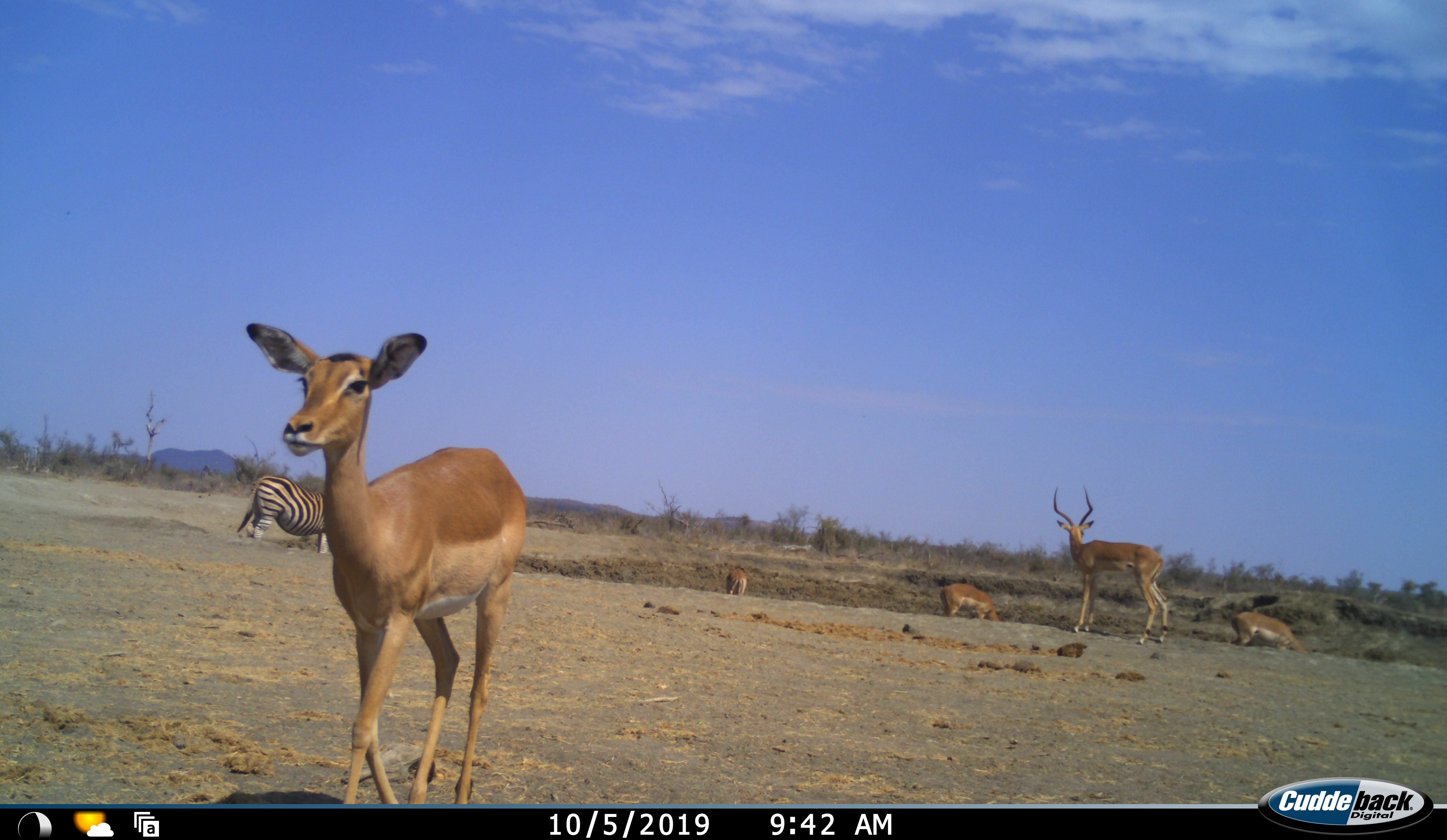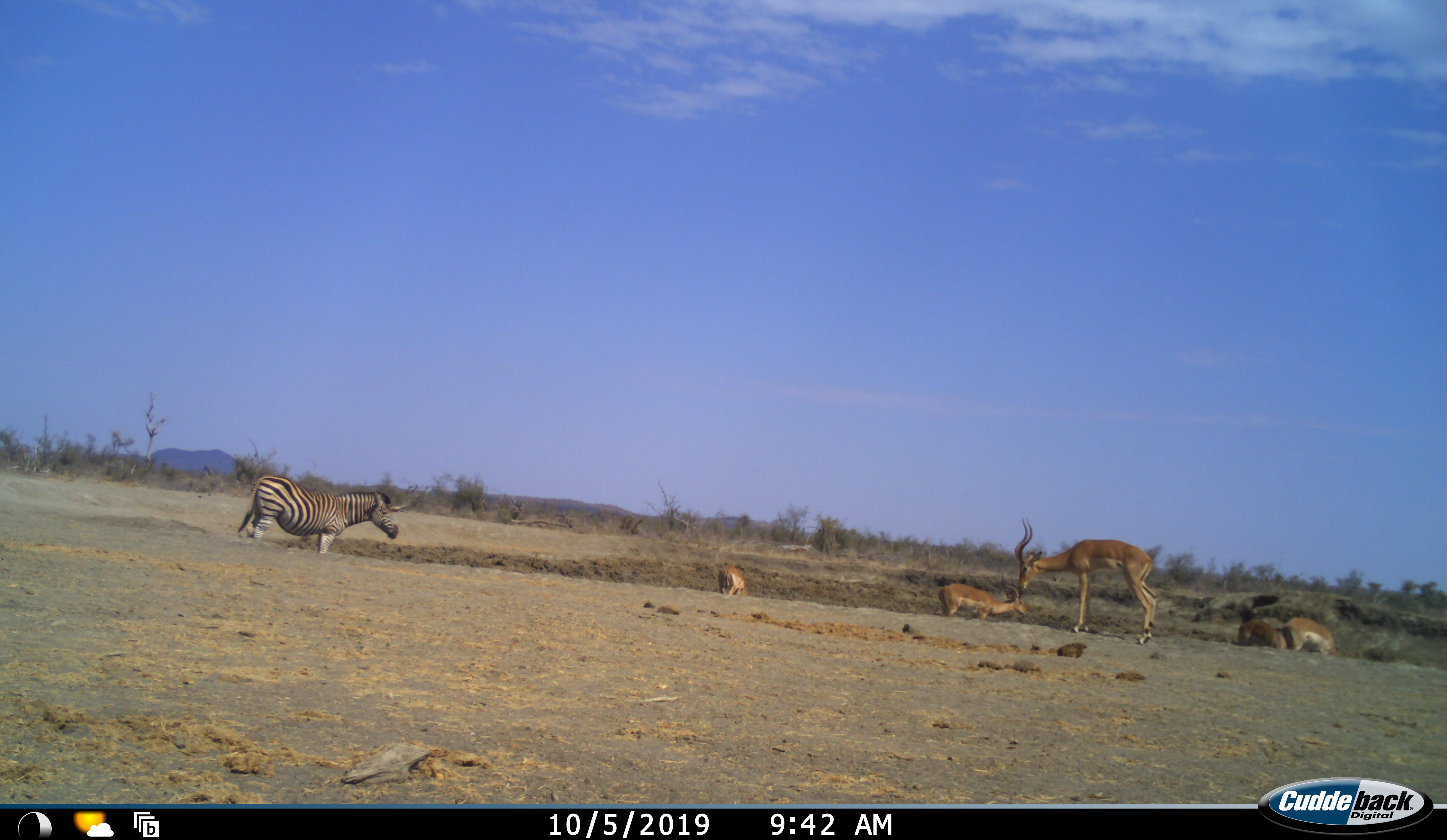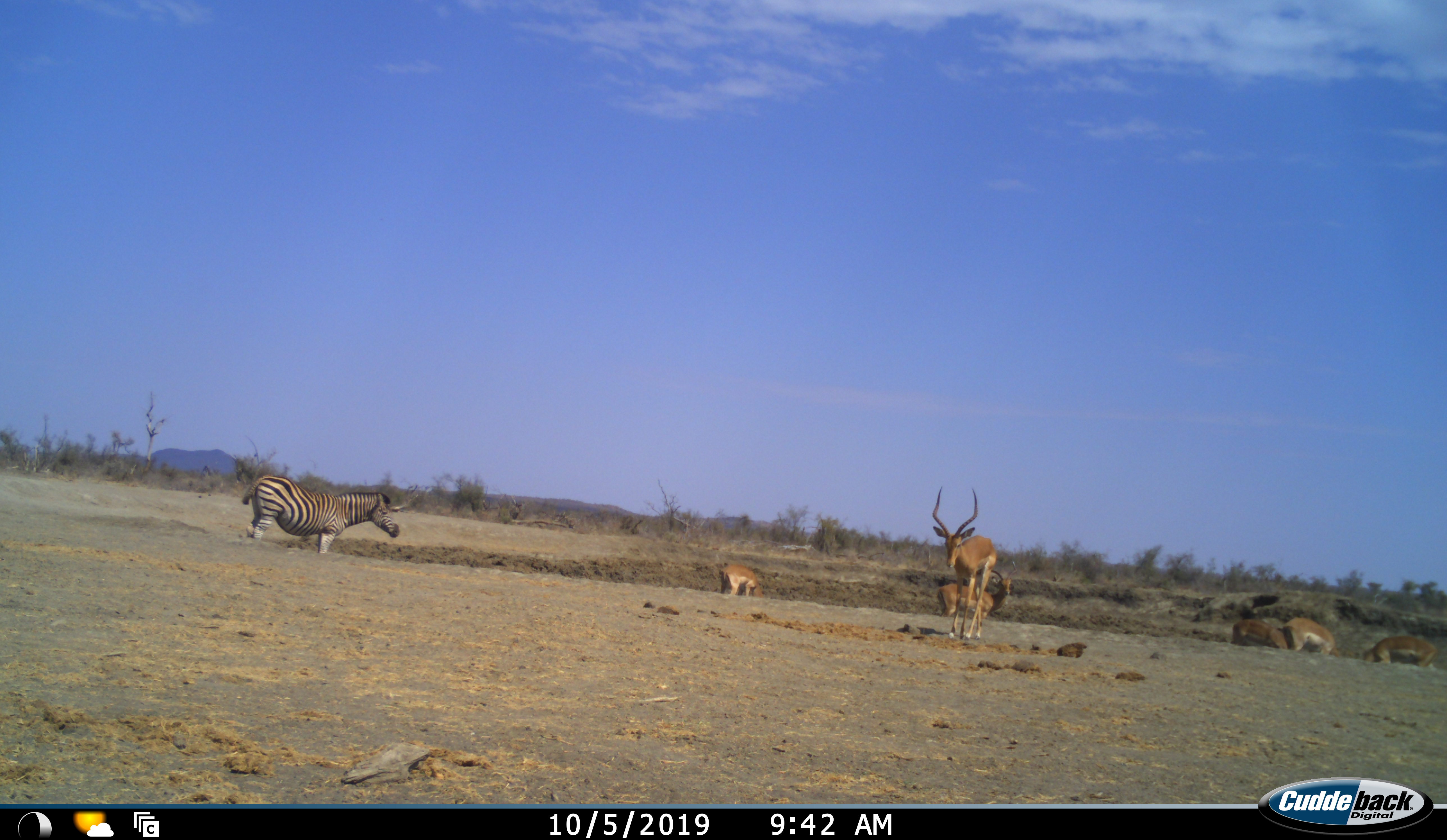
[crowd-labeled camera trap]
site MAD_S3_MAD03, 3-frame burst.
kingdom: Animalia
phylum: Chordata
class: Mammalia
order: Artiodactyla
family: Bovidae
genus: Aepyceros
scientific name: Aepyceros melampus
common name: impala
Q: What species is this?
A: Impala (Aepyceros melampus).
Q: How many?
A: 7.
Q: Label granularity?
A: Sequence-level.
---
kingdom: Animalia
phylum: Chordata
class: Mammalia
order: Perissodactyla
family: Equidae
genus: Equus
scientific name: Equus quagga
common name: plains zebra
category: zebraplains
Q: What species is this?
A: Zebraplains (plains zebra) (Equus quagga).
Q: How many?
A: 1.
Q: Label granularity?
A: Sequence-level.